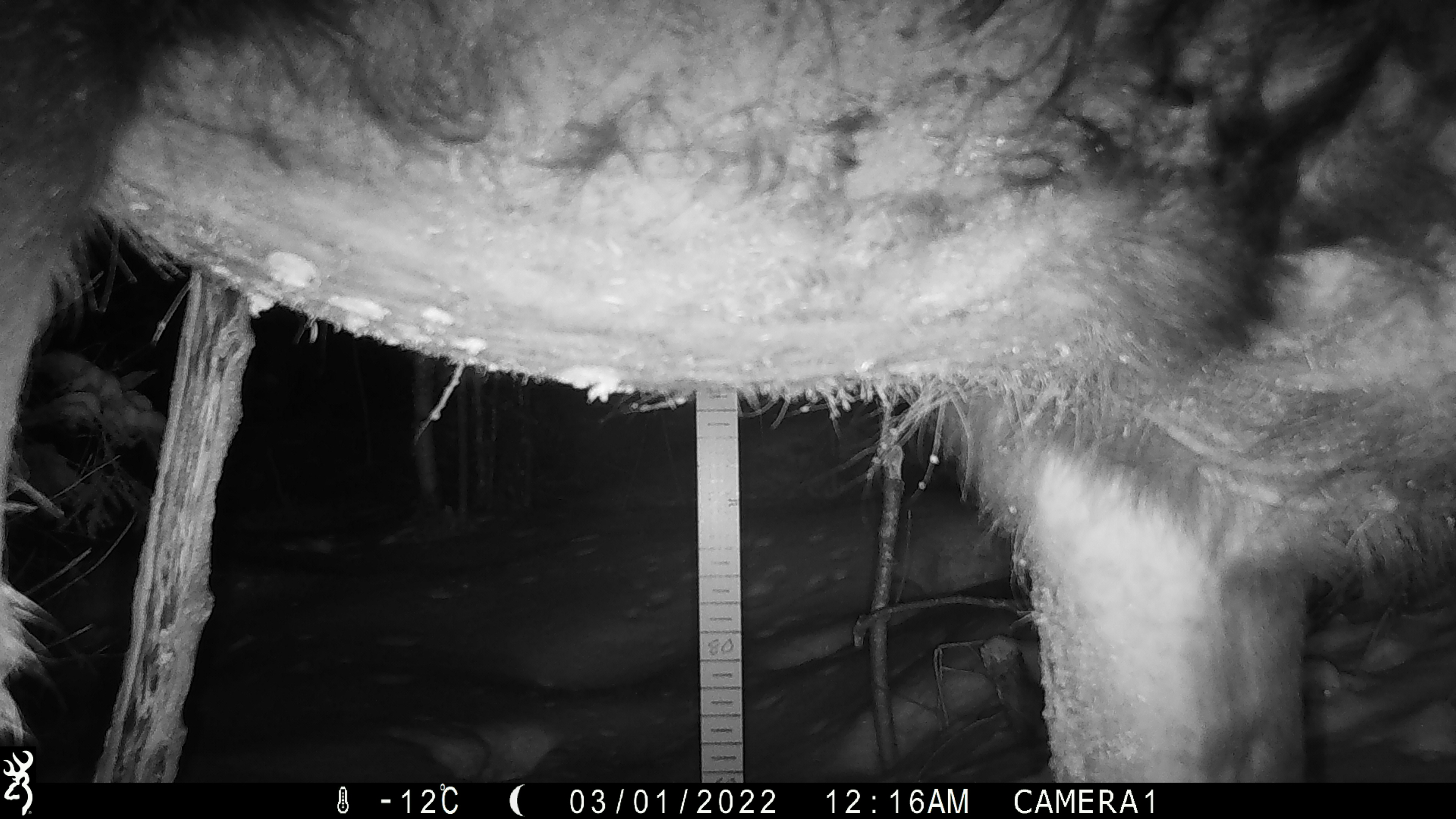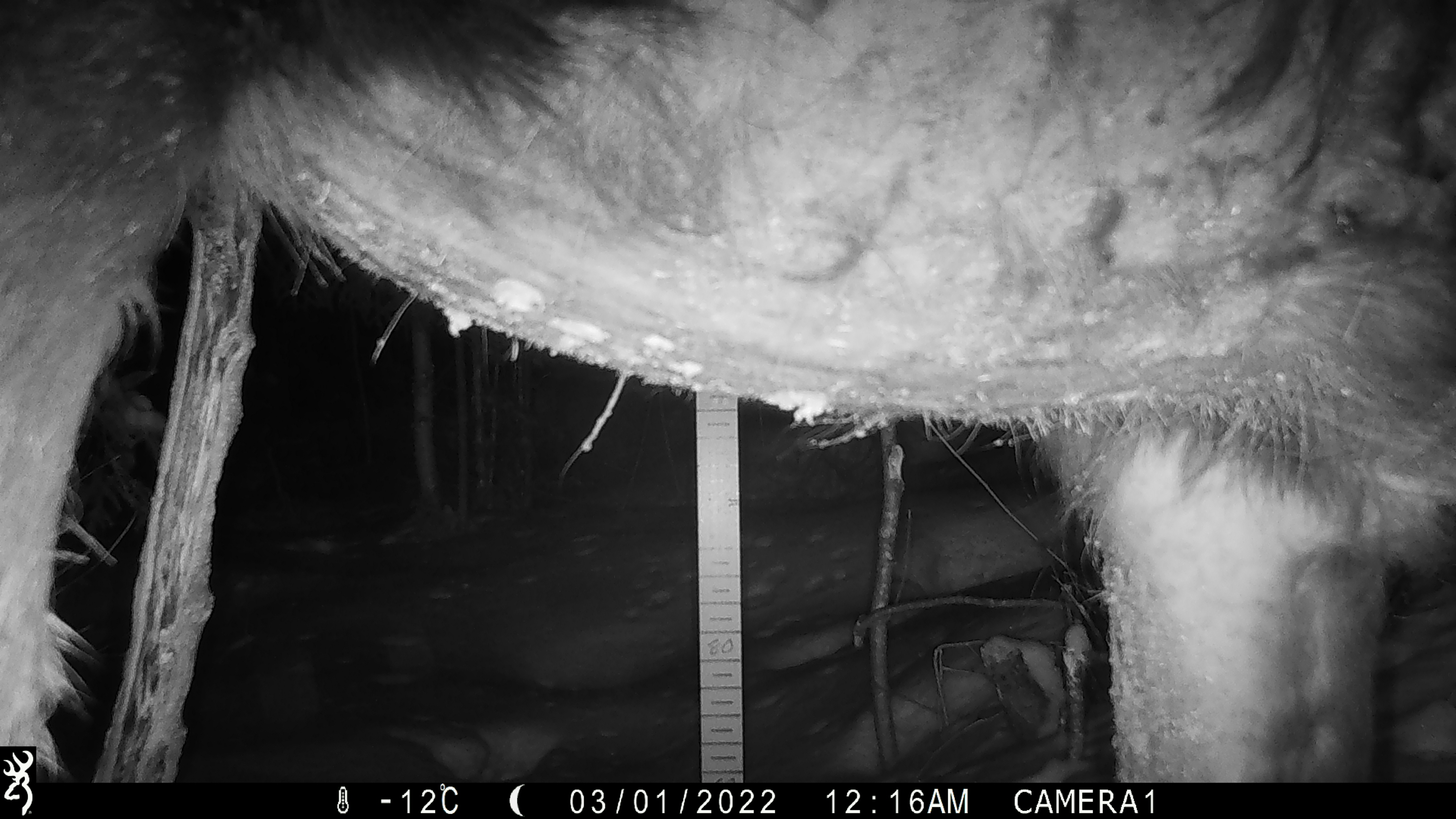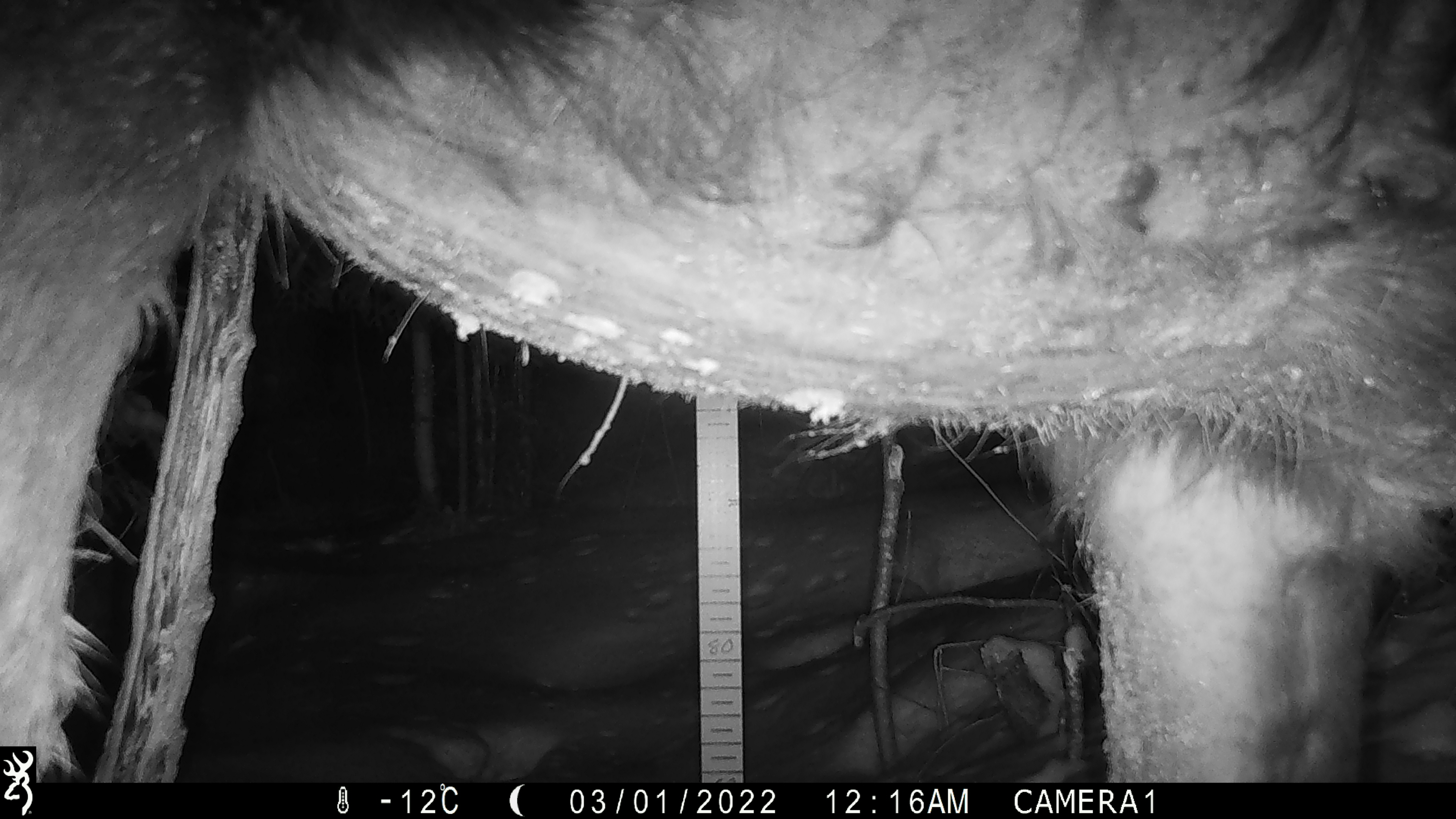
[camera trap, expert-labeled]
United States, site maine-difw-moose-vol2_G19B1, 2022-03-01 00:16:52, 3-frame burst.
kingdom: Animalia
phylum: Chordata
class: Mammalia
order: Artiodactyla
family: Cervidae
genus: Alces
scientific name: Alces alces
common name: moose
Moose (Alces alces).